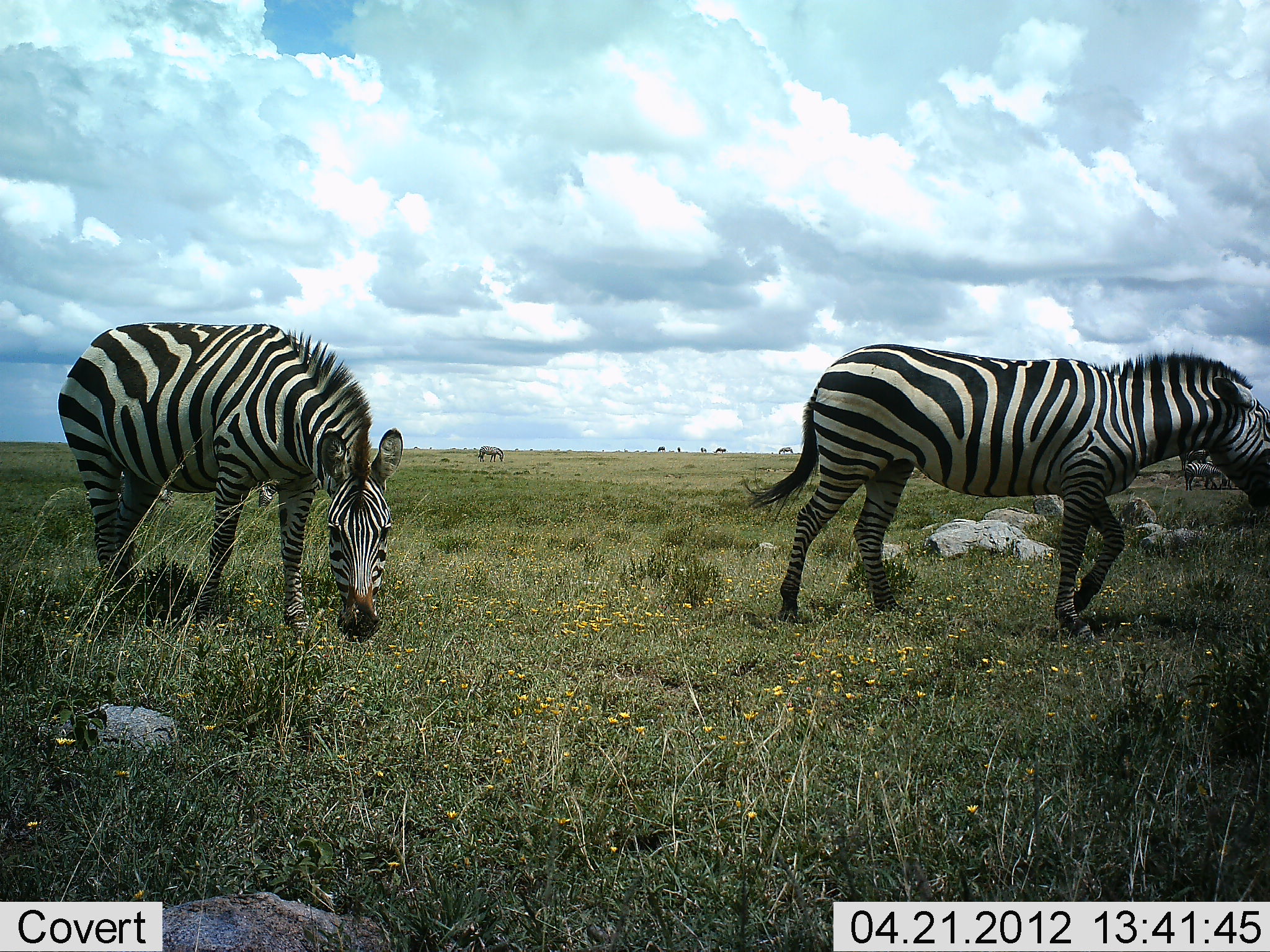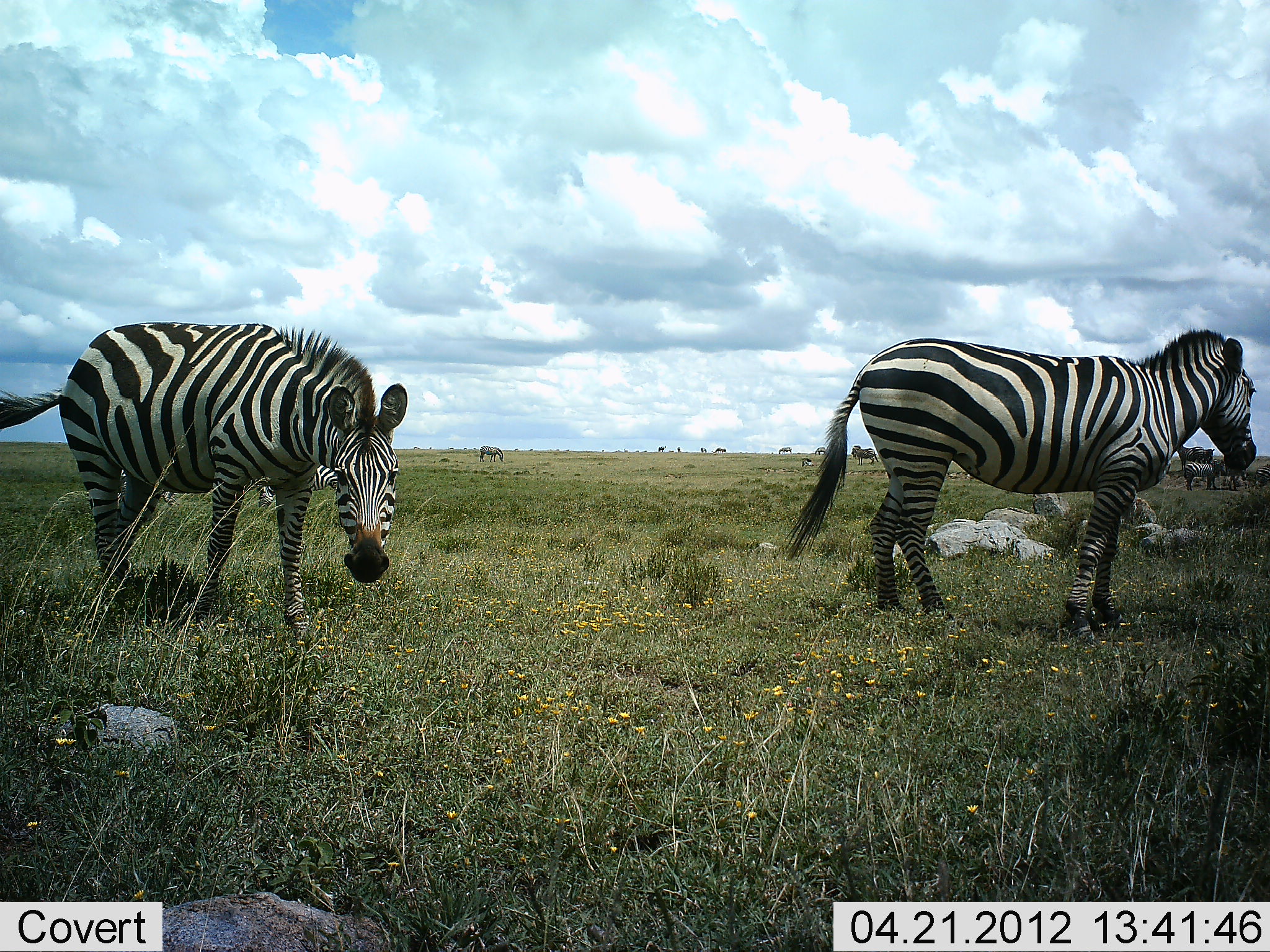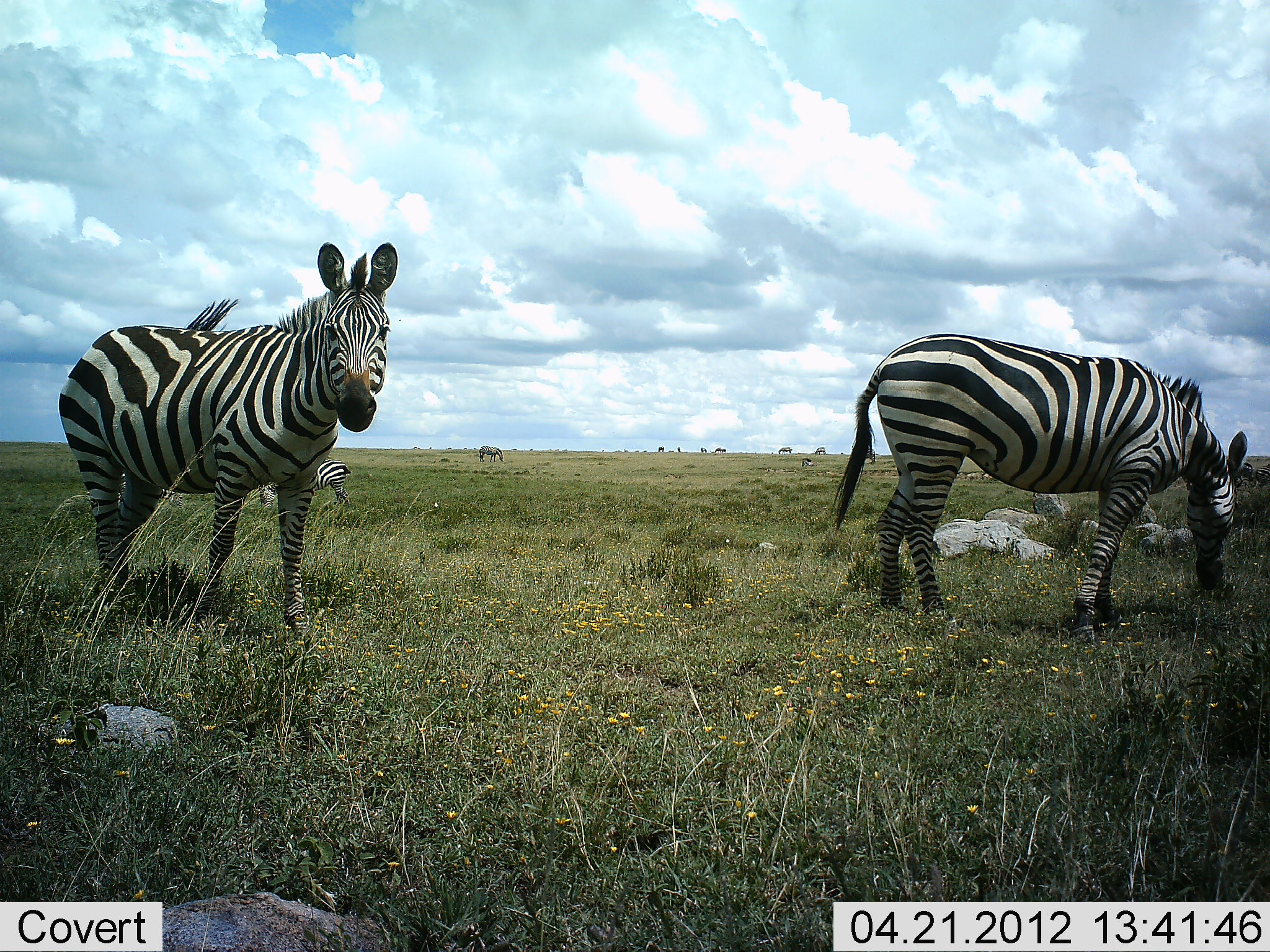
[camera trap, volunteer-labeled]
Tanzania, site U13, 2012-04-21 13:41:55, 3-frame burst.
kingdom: Animalia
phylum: Chordata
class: Mammalia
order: Perissodactyla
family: Equidae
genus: Equus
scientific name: Equus quagga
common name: plains zebra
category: zebra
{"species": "zebra (plains zebra) (Equus quagga)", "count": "4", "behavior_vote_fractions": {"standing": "68%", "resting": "5%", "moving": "11%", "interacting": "11%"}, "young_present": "5%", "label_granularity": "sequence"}